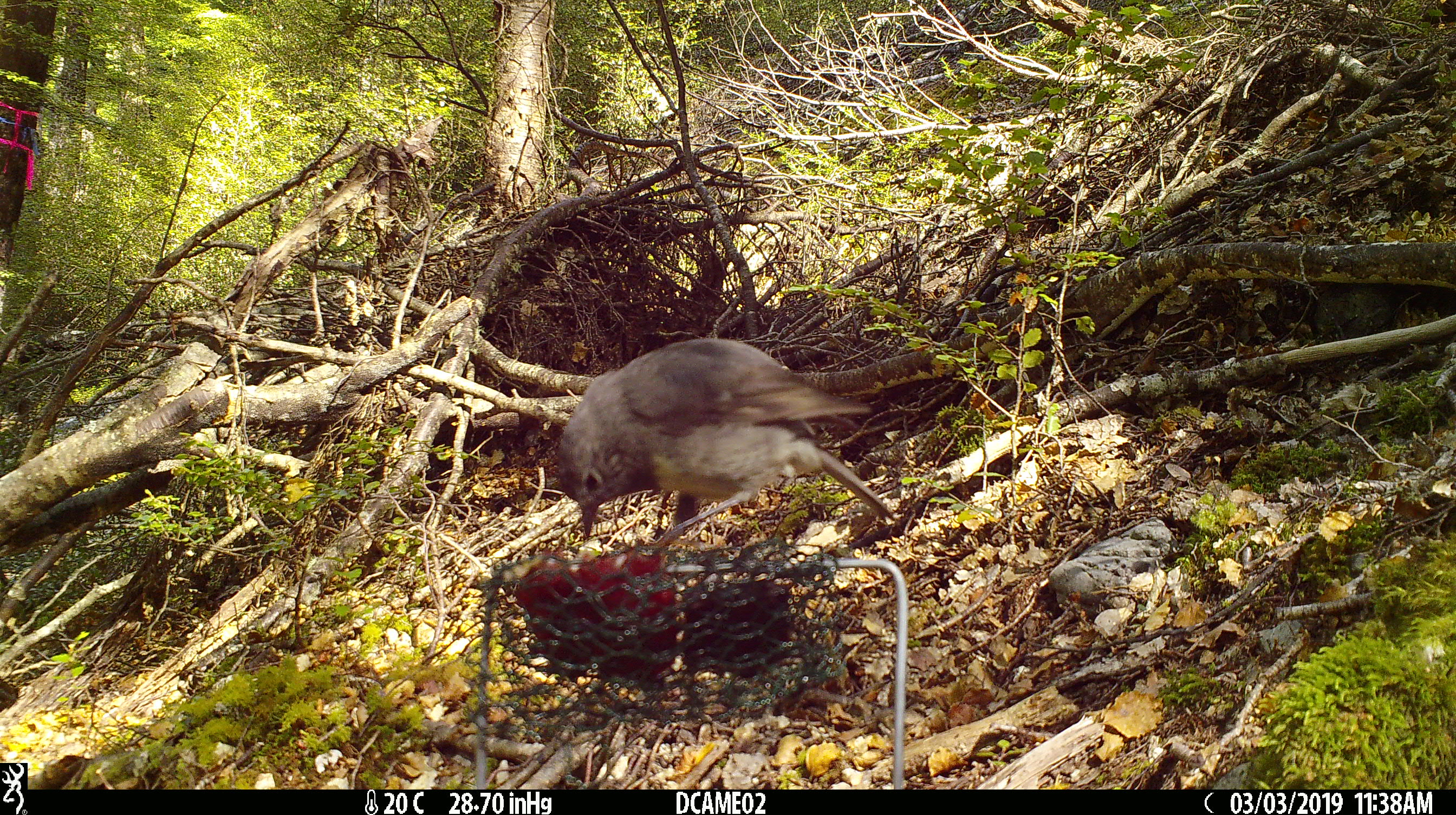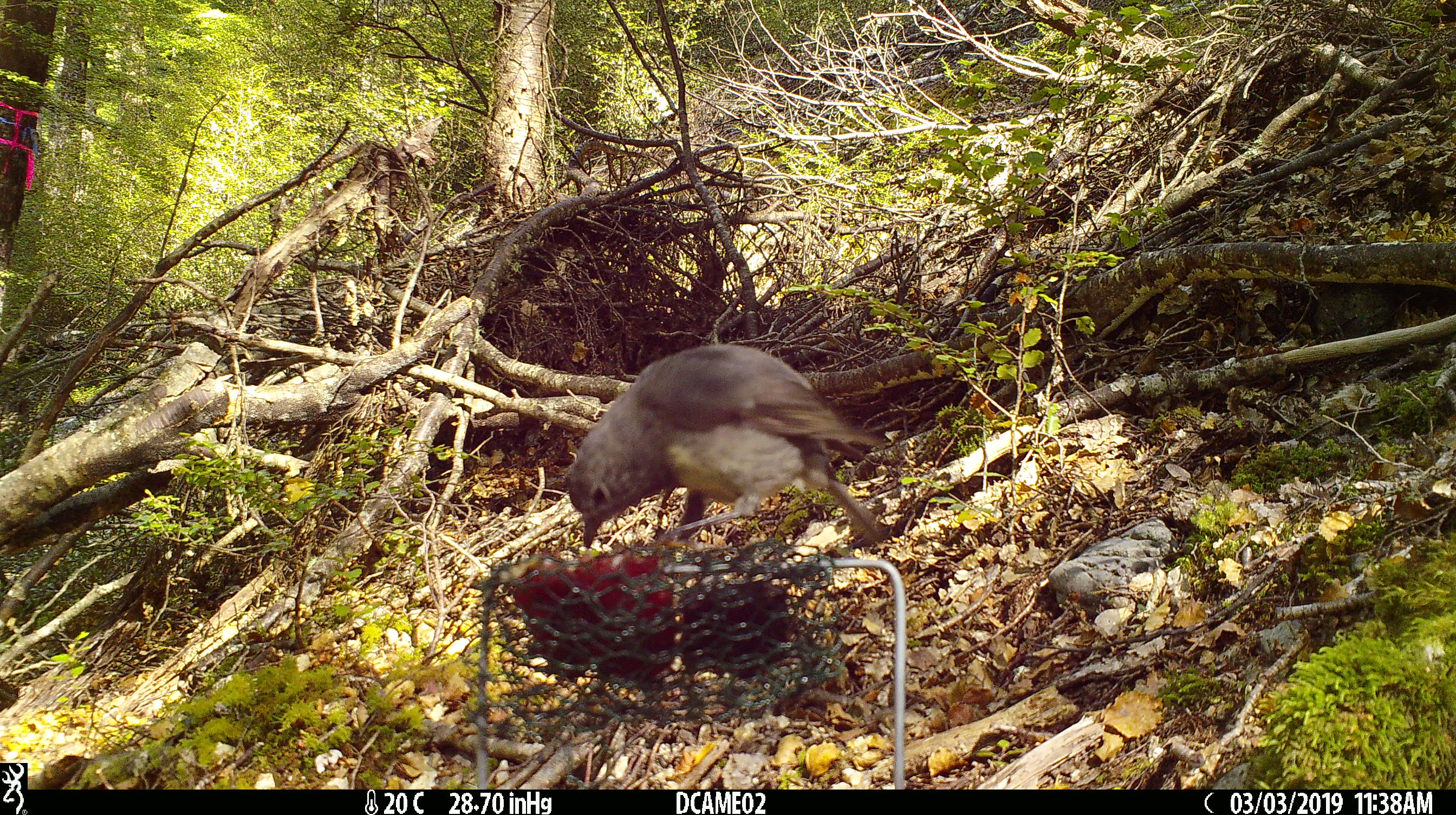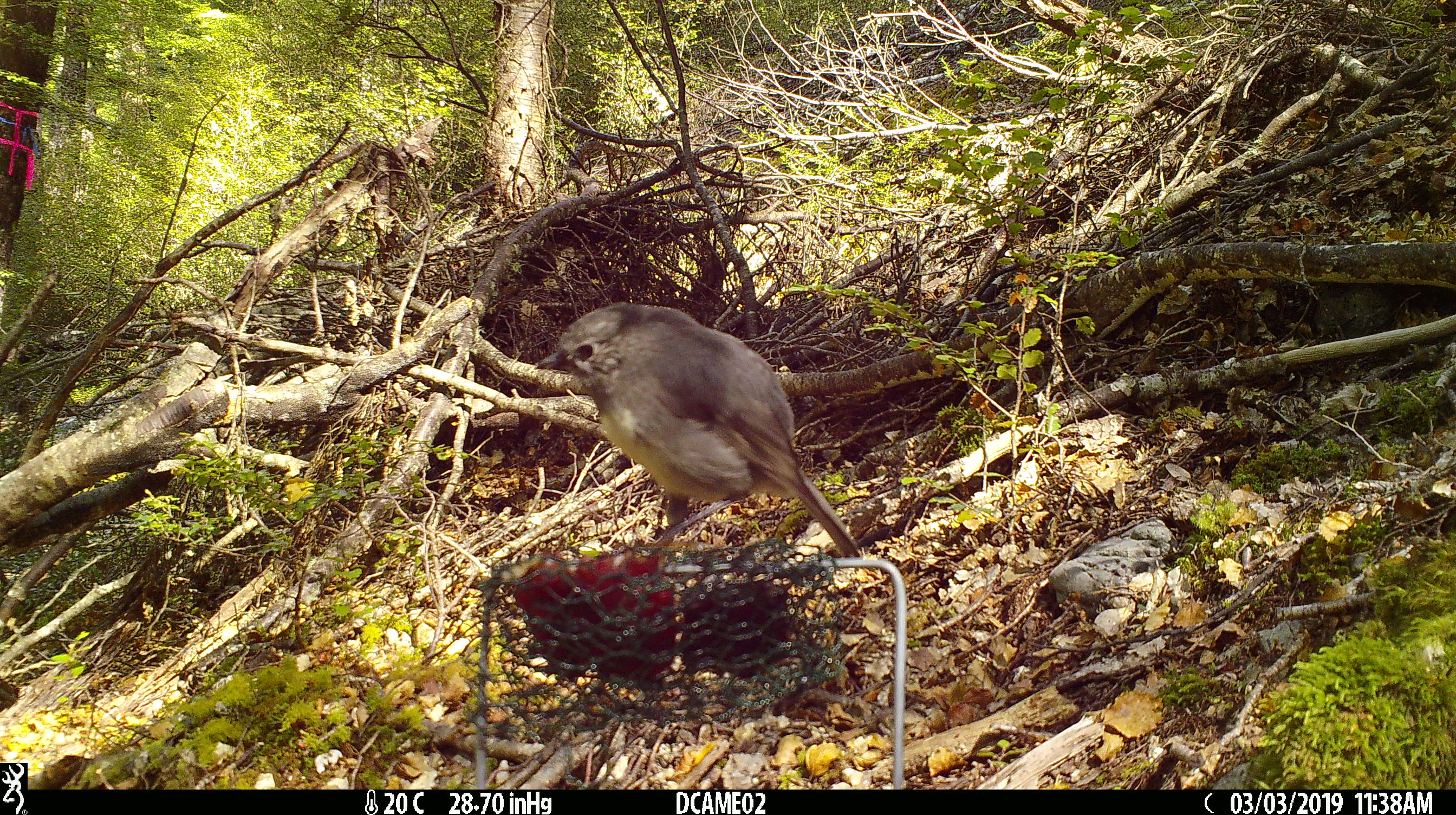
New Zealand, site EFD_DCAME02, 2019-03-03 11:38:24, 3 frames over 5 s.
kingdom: Animalia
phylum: Chordata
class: Aves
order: Passeriformes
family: Petroicidae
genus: Petroica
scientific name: Petroica australis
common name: new zealand robin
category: robin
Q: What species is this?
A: Robin (new zealand robin) (Petroica australis).